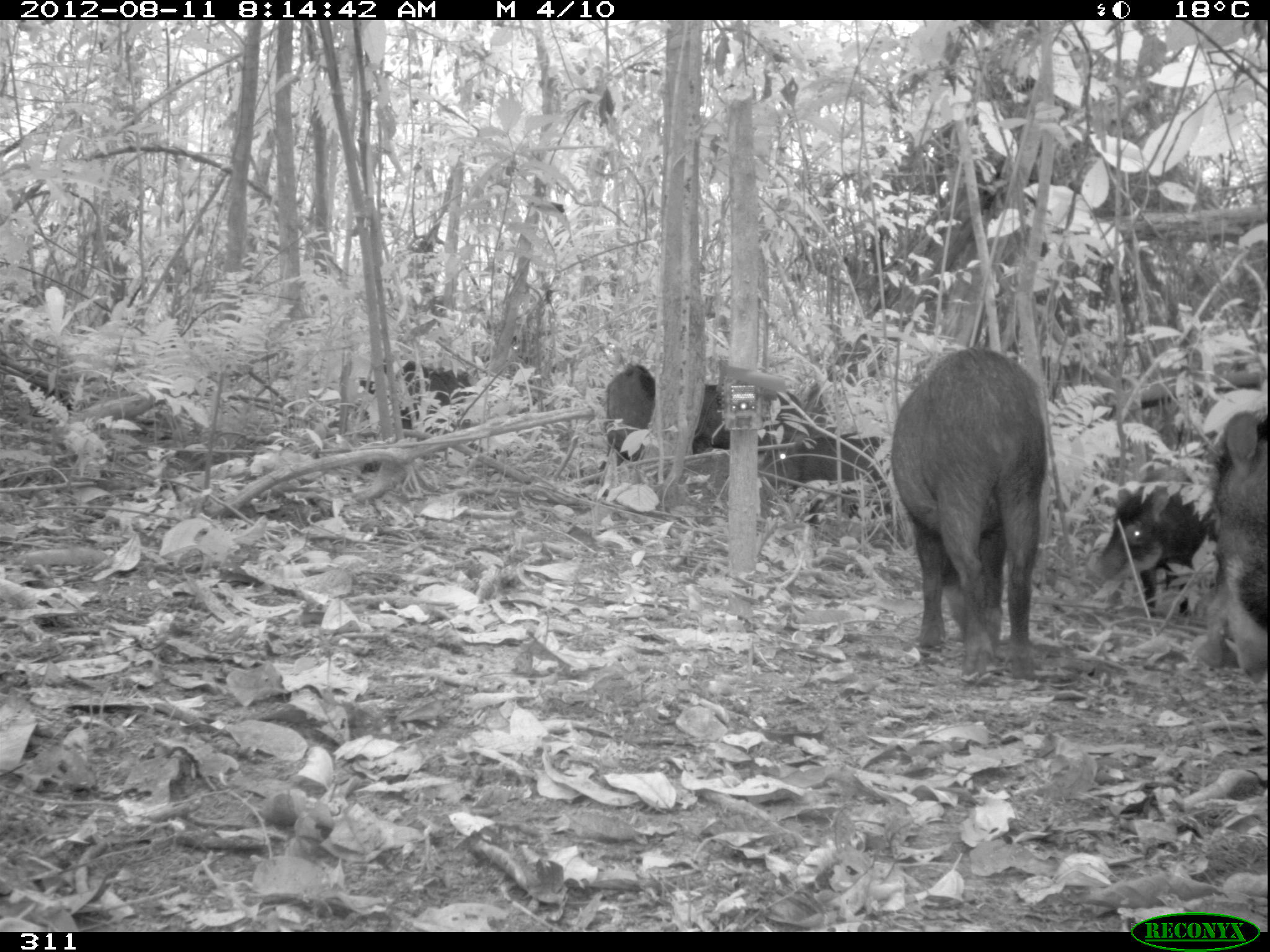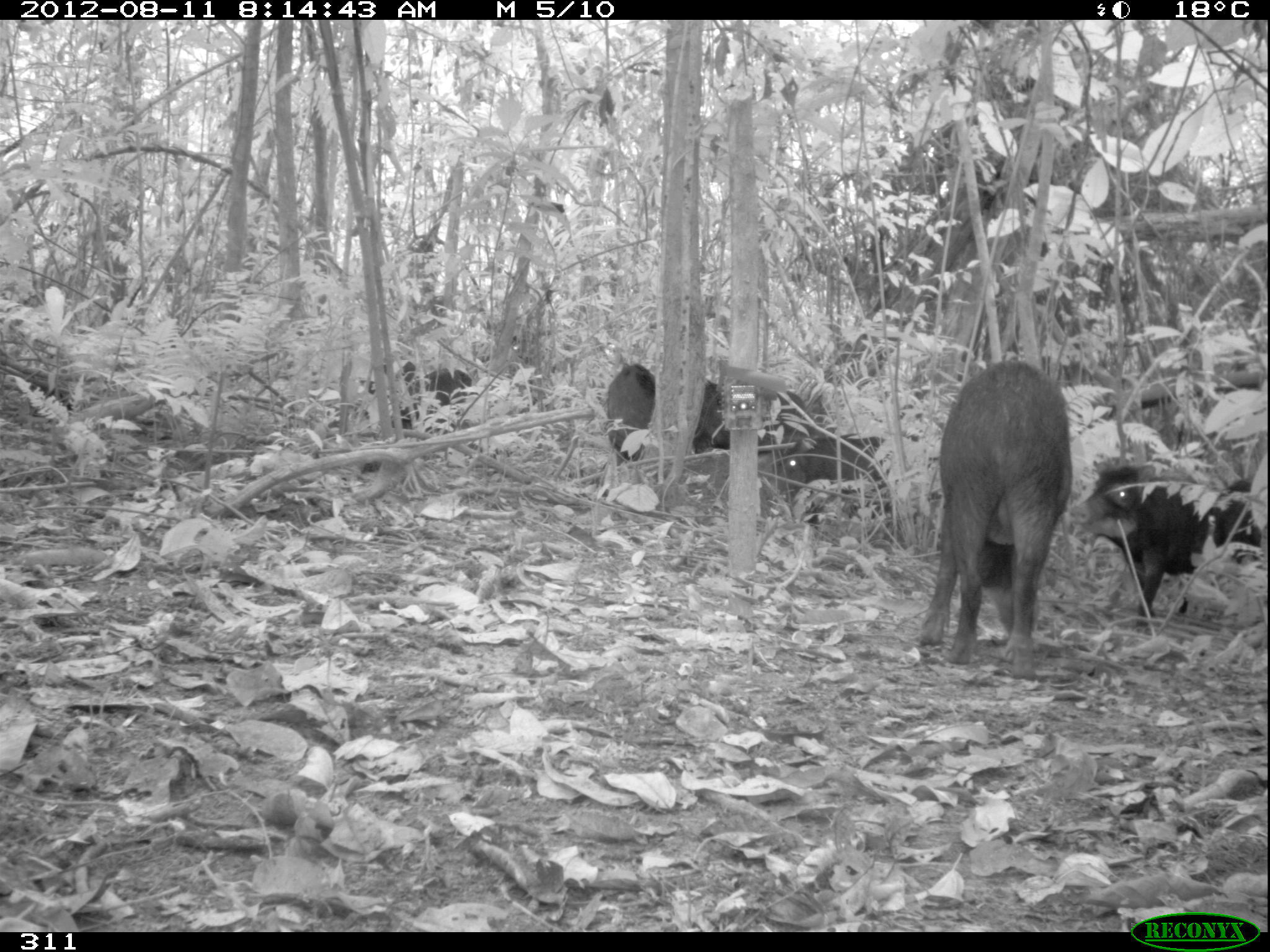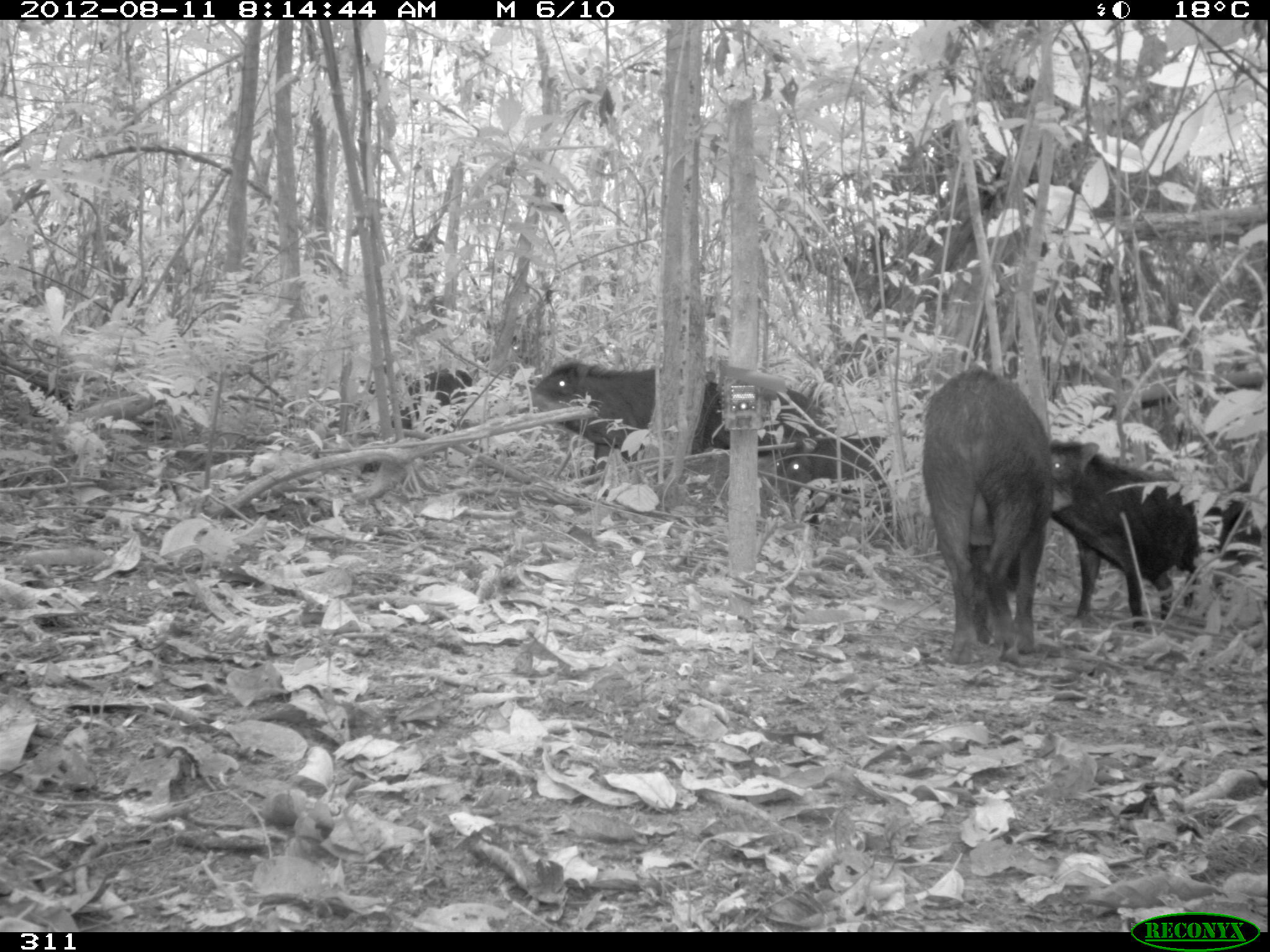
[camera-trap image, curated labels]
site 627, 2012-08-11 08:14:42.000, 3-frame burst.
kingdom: Animalia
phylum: Chordata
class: Mammalia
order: Artiodactyla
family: Tayassuidae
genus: Tayassu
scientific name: Tayassu pecari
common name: white-lipped peccary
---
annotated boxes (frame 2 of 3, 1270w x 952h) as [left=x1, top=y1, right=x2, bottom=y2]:
tayassu pecari: [left=918, top=359, right=1074, bottom=680]; [left=1064, top=463, right=1265, bottom=613]; [left=603, top=357, right=800, bottom=468]; [left=765, top=429, right=894, bottom=527]; [left=354, top=355, right=474, bottom=439]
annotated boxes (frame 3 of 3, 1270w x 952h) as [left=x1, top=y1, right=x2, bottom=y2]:
tayassu pecari: [left=1046, top=435, right=1263, bottom=627]; [left=916, top=364, right=1046, bottom=665]; [left=523, top=355, right=807, bottom=477]; [left=768, top=430, right=894, bottom=526]; [left=380, top=363, right=478, bottom=449]